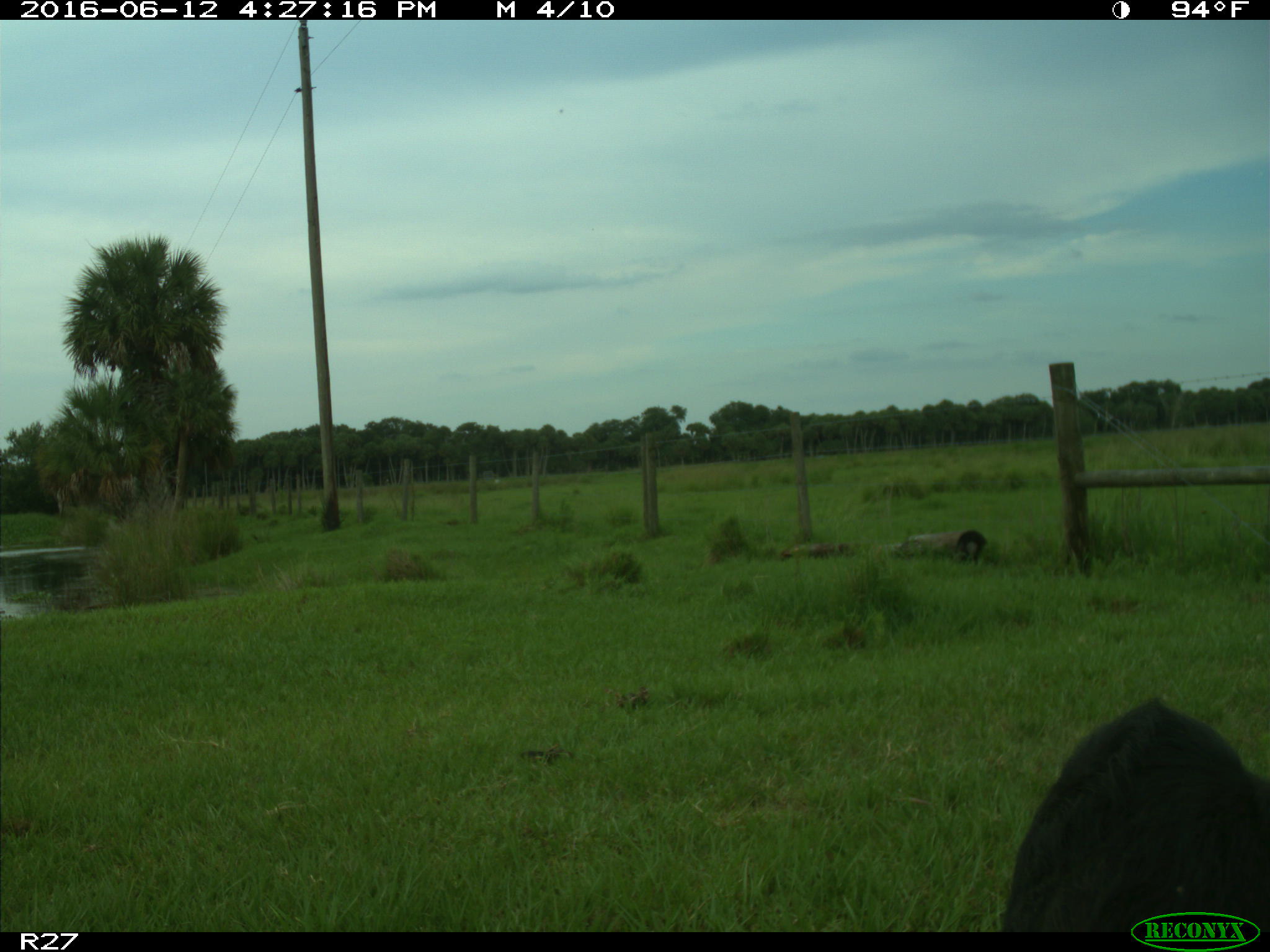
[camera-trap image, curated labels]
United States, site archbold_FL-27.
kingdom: Animalia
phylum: Chordata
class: Mammalia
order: Artiodactyla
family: Bovidae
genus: Bos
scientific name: Bos taurus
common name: domestic cow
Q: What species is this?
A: Bos taurus (domestic cow).